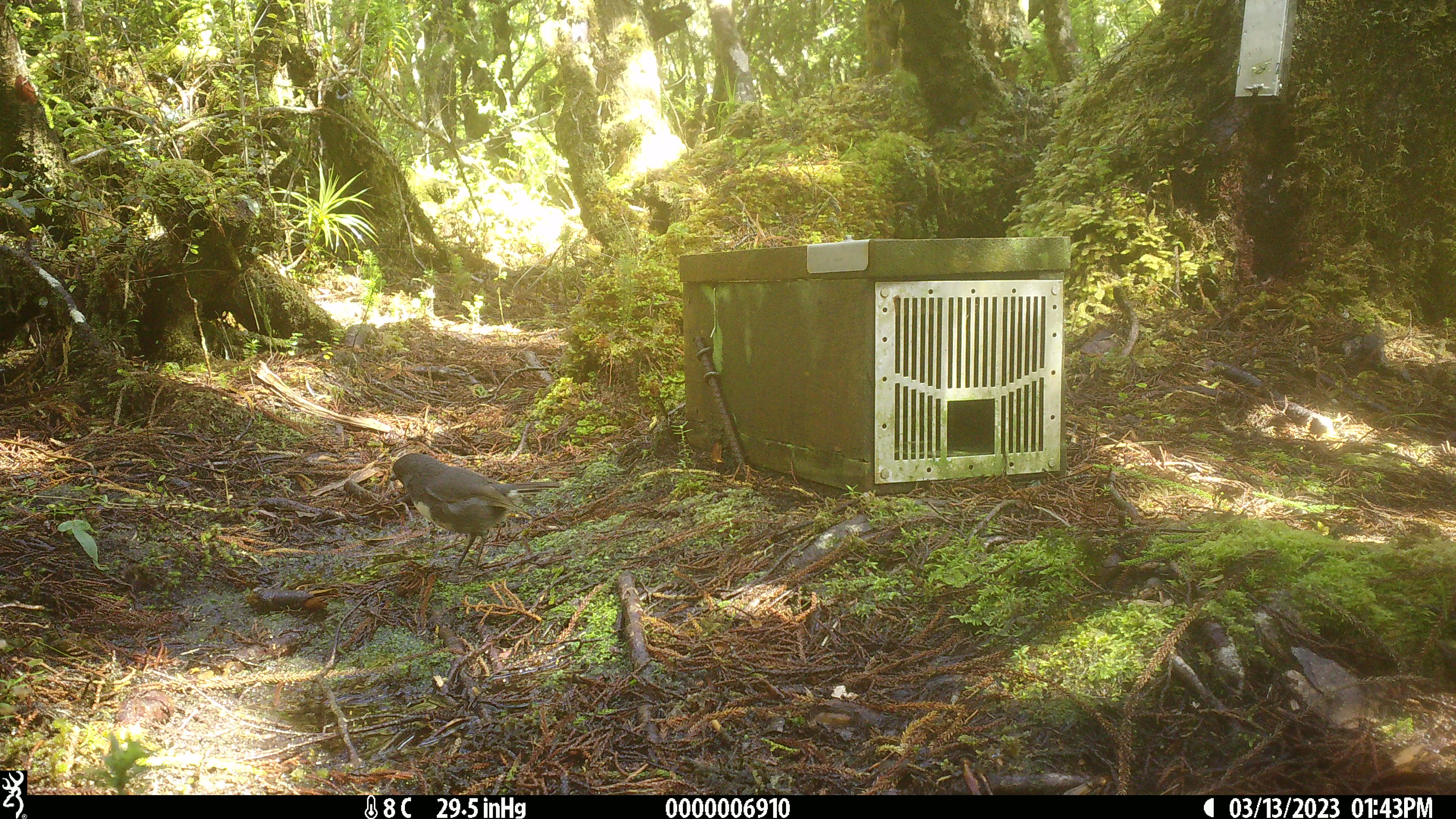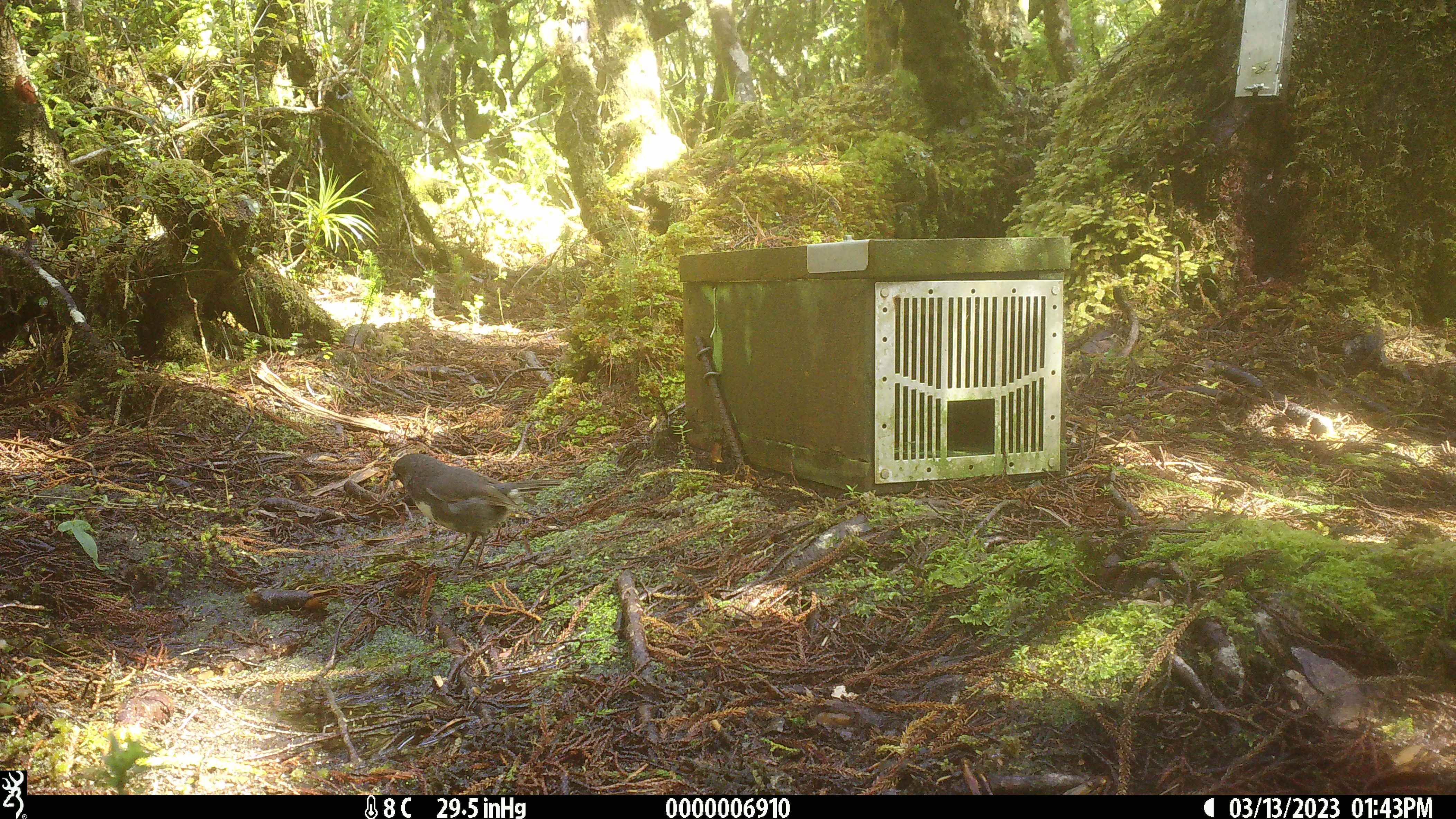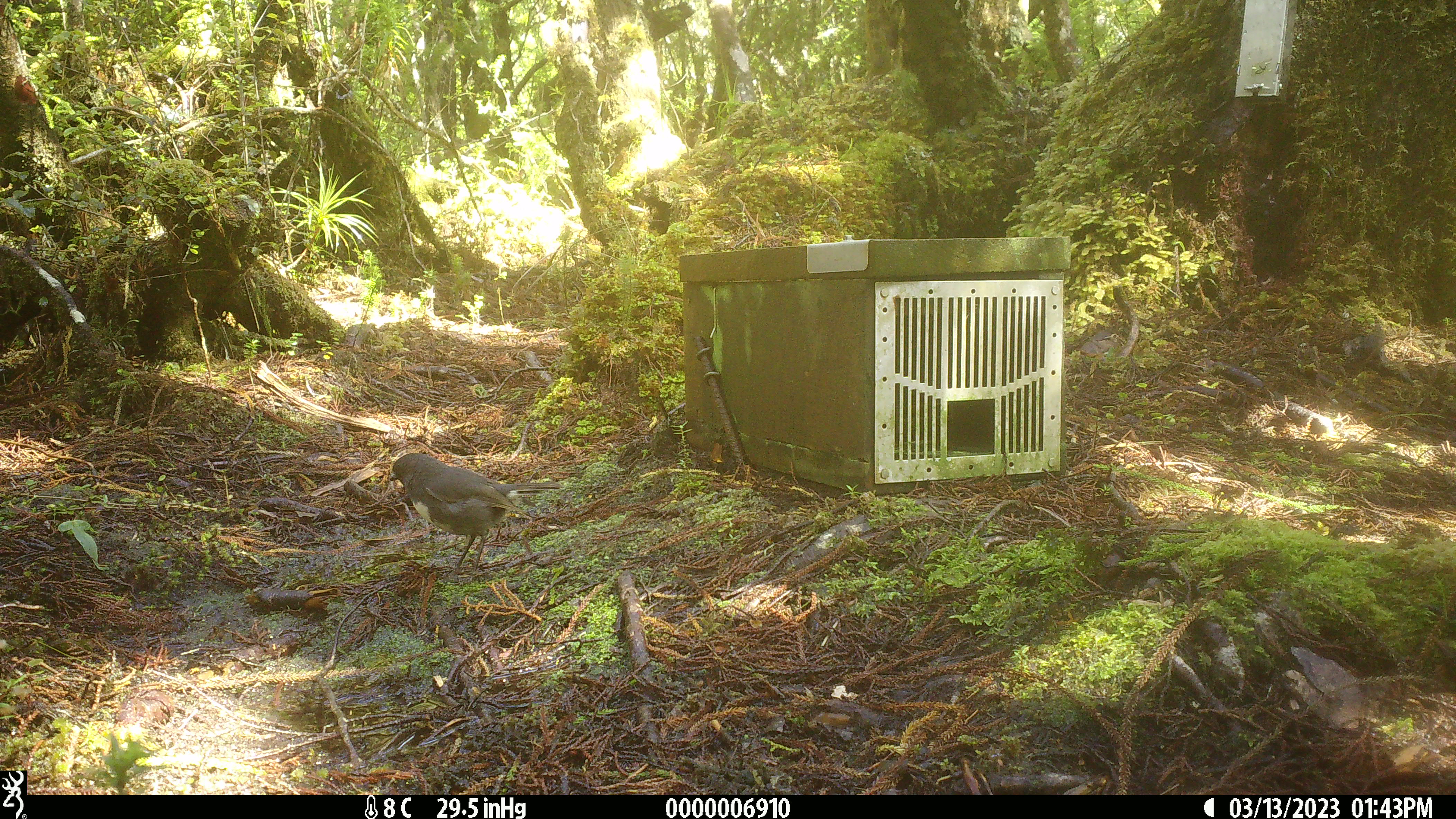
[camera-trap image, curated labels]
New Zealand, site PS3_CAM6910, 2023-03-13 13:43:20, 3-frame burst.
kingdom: Animalia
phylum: Chordata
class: Aves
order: Passeriformes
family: Petroicidae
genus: Petroica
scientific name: Petroica australis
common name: new zealand robin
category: robin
Robin (new zealand robin) (Petroica australis).